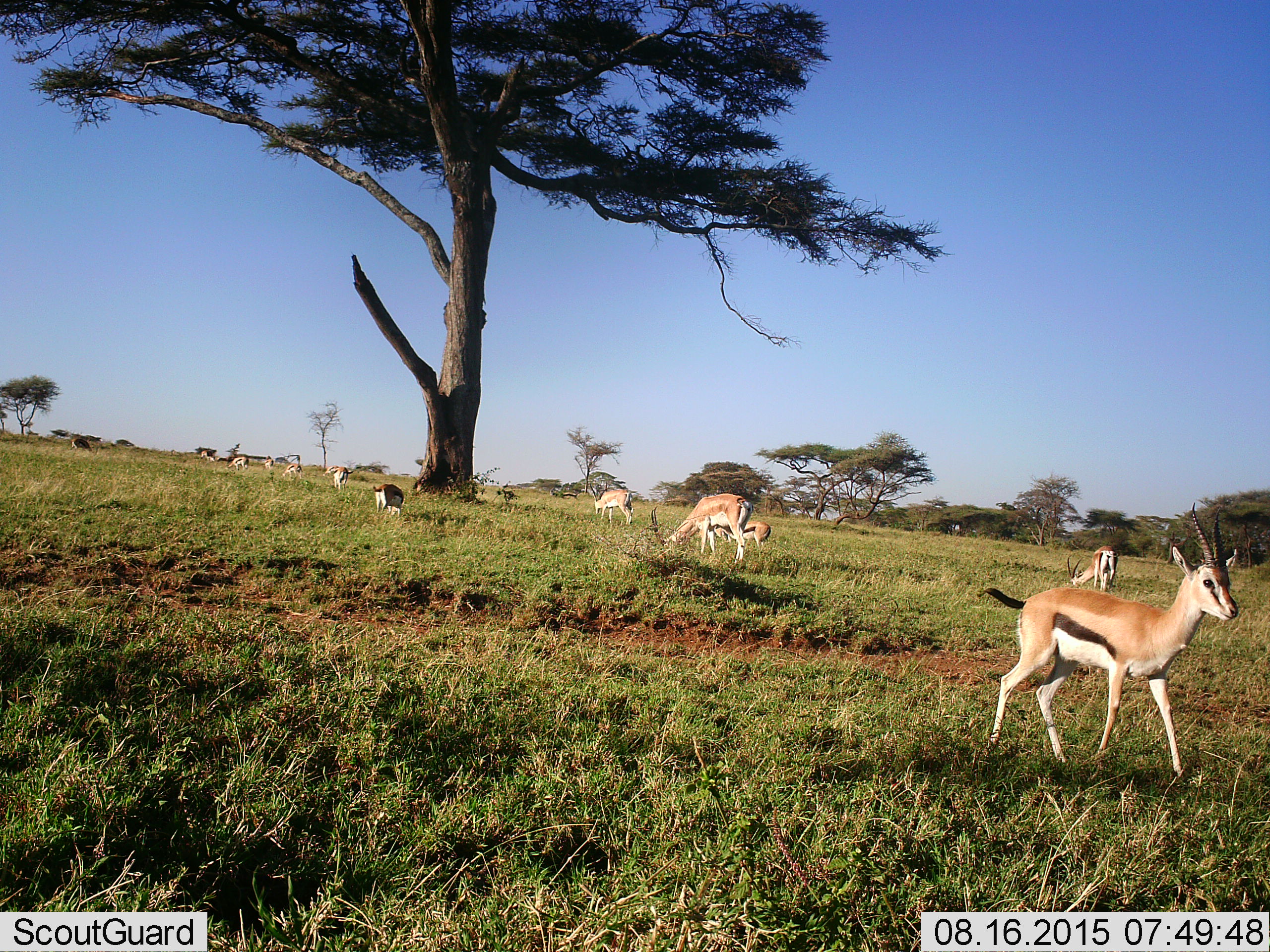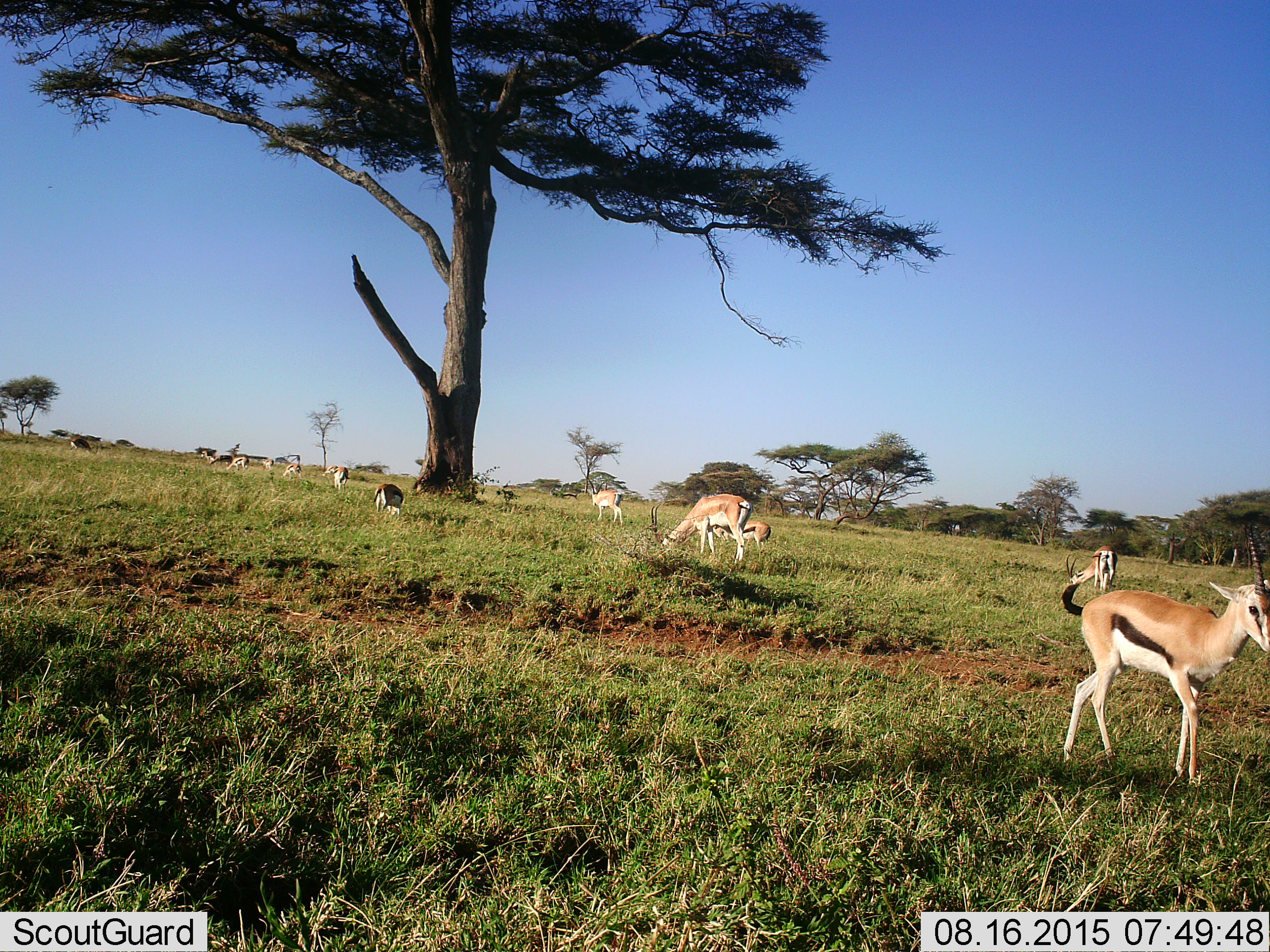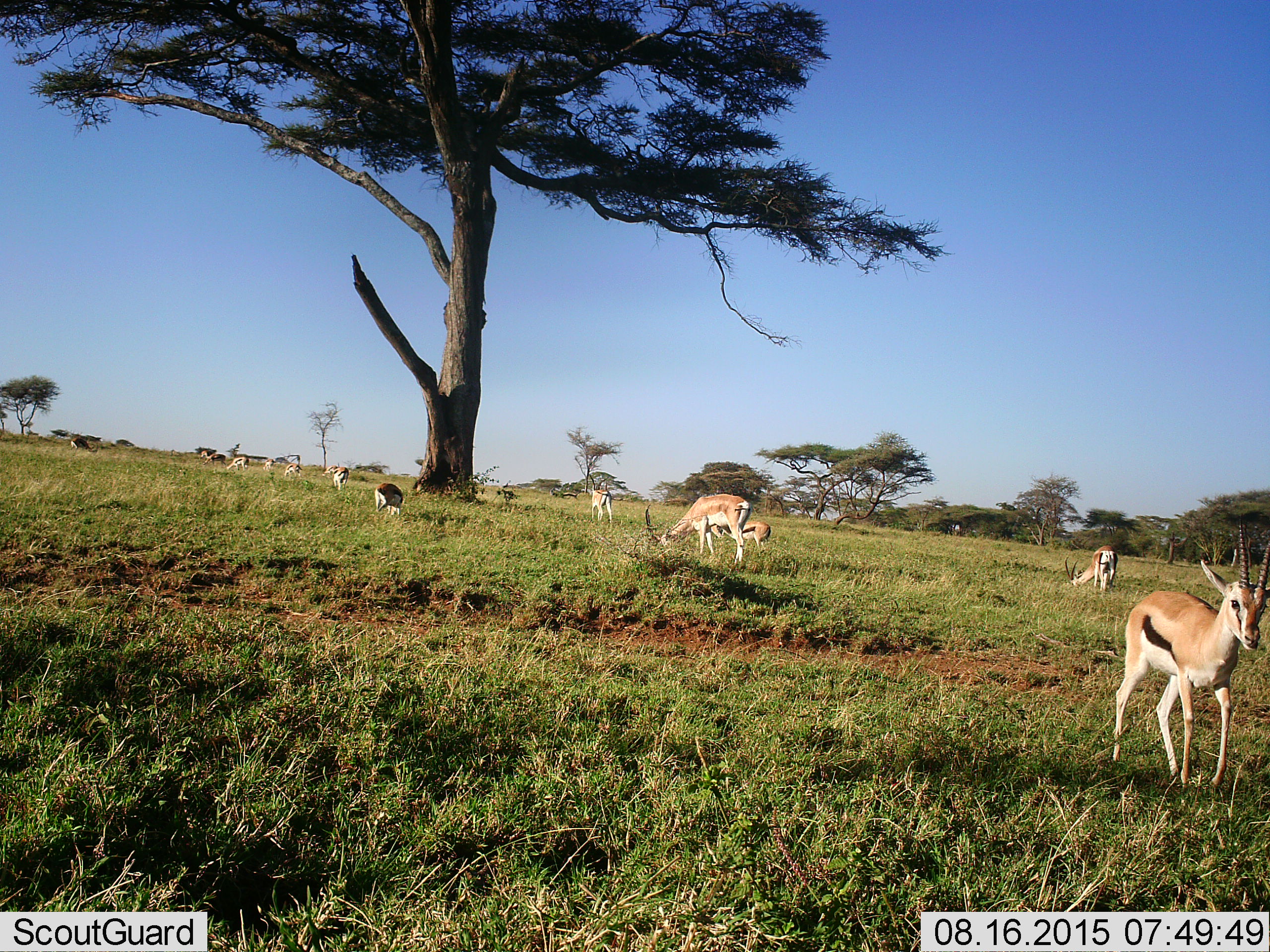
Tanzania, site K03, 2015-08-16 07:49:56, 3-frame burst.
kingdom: Animalia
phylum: Chordata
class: Mammalia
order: Artiodactyla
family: Bovidae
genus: Eudorcas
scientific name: Eudorcas thomsonii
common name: thomson's gazelle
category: gazellethomsons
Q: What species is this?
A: Gazellethomsons (thomson's gazelle) (Eudorcas thomsonii).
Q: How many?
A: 11-50.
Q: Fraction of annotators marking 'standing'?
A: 67%.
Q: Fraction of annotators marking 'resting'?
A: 17%.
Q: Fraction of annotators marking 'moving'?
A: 100%.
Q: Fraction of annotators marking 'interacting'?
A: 33%.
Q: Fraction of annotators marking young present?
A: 33%.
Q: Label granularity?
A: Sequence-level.